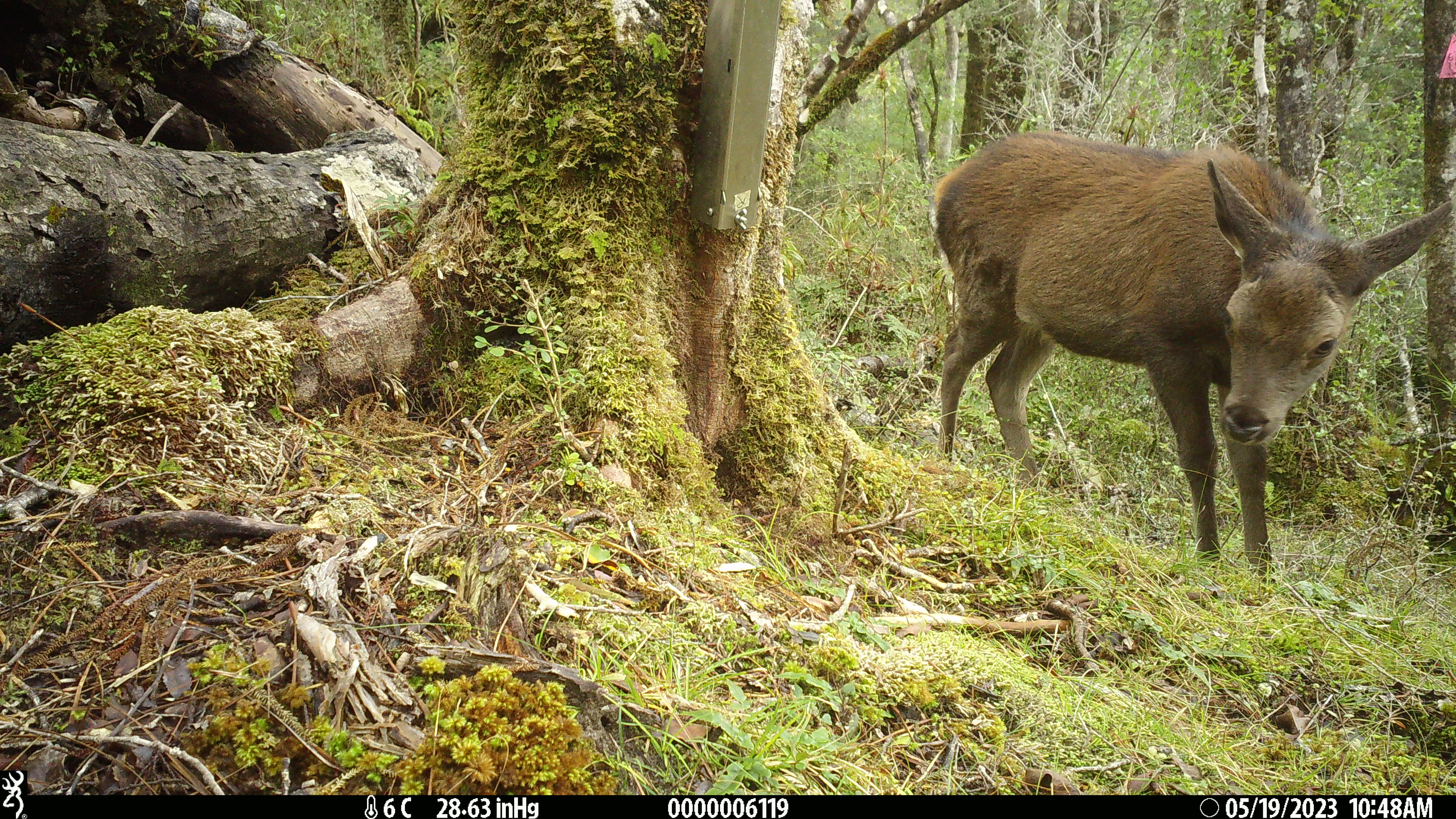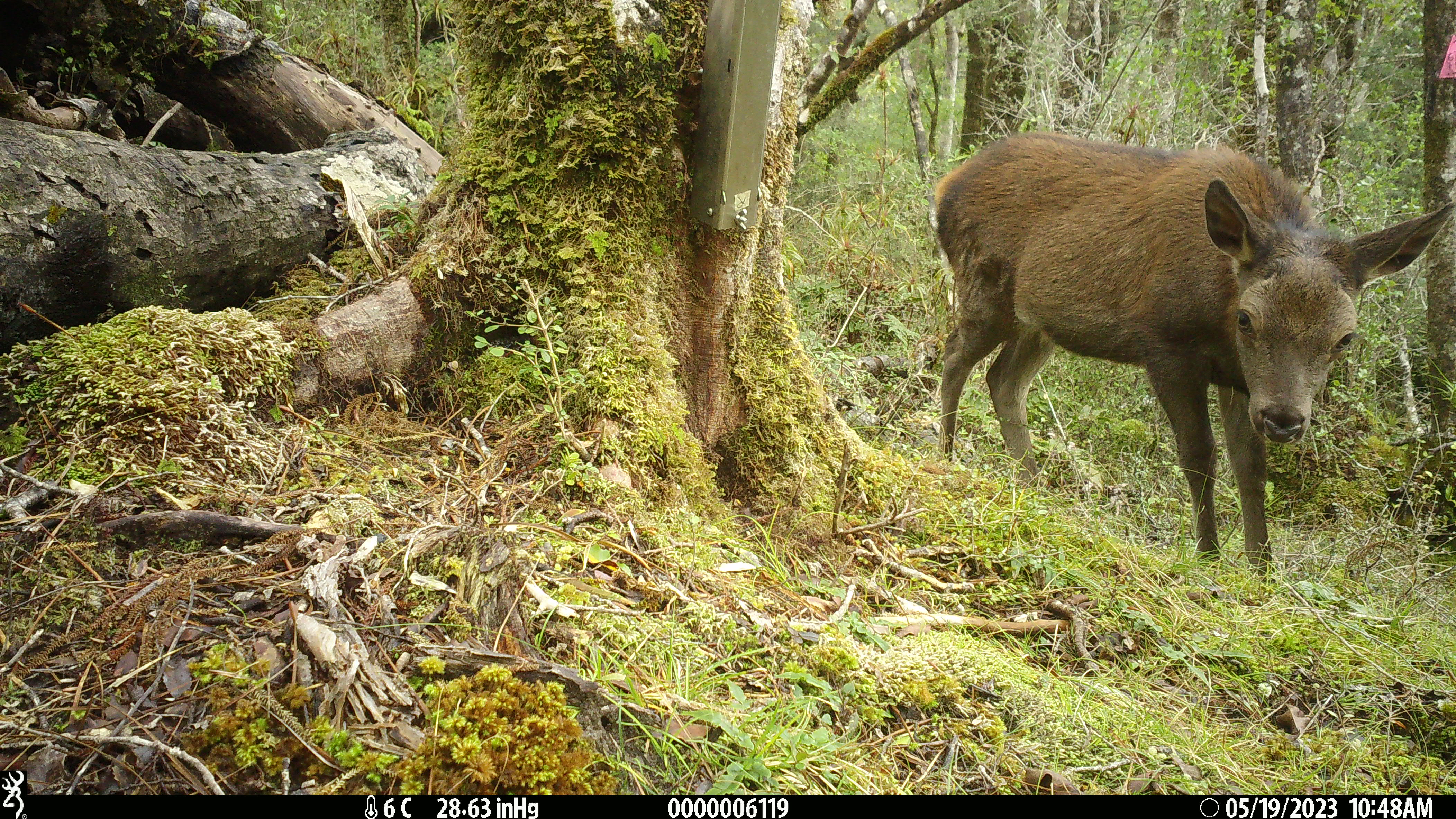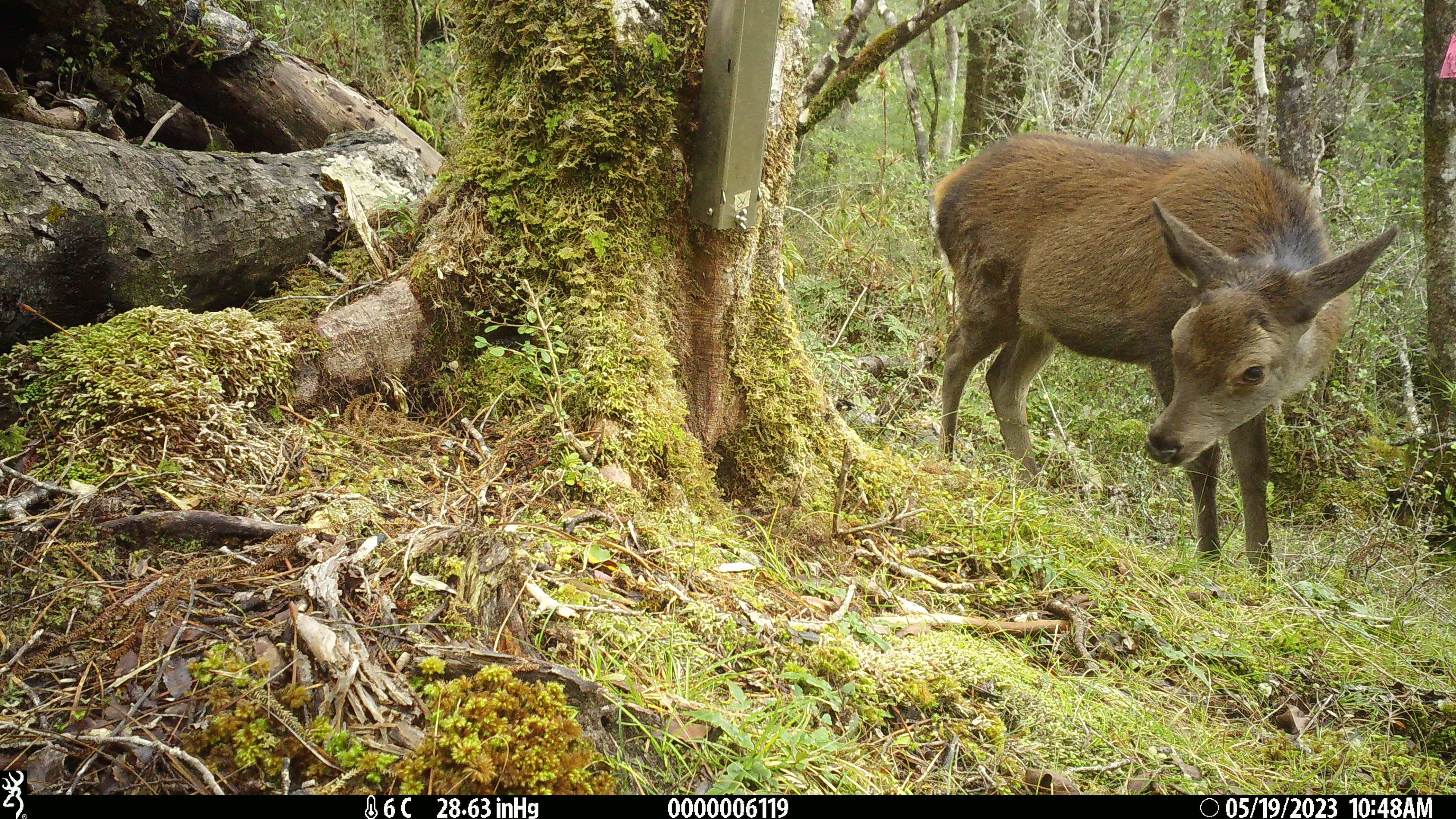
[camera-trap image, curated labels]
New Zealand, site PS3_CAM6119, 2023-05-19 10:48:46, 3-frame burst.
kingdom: Animalia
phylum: Chordata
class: Mammalia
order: Artiodactyla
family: Cervidae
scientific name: Cervidae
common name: deer